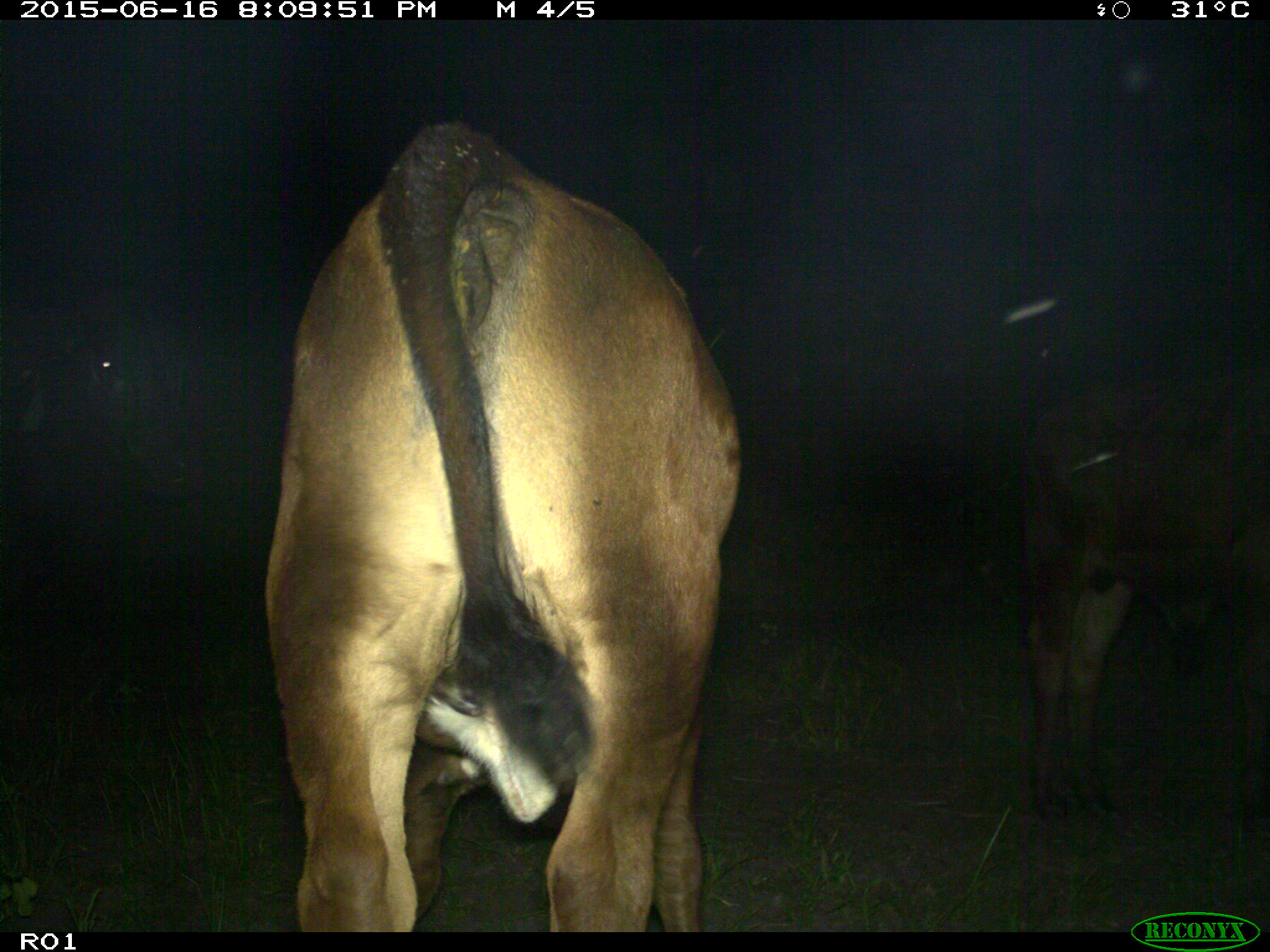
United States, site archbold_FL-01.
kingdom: Animalia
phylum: Chordata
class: Mammalia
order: Artiodactyla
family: Bovidae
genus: Bos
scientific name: Bos taurus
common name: domestic cow